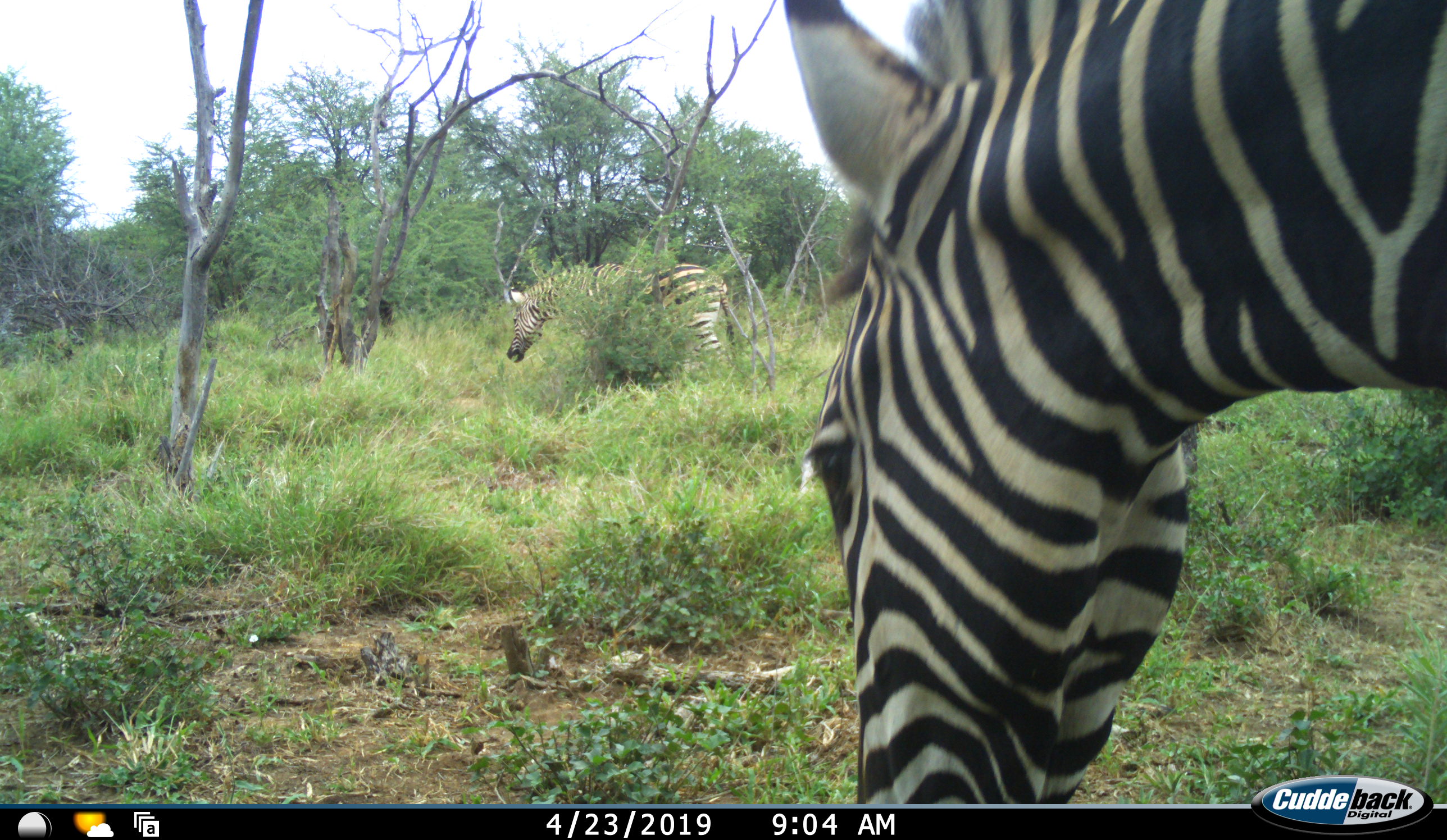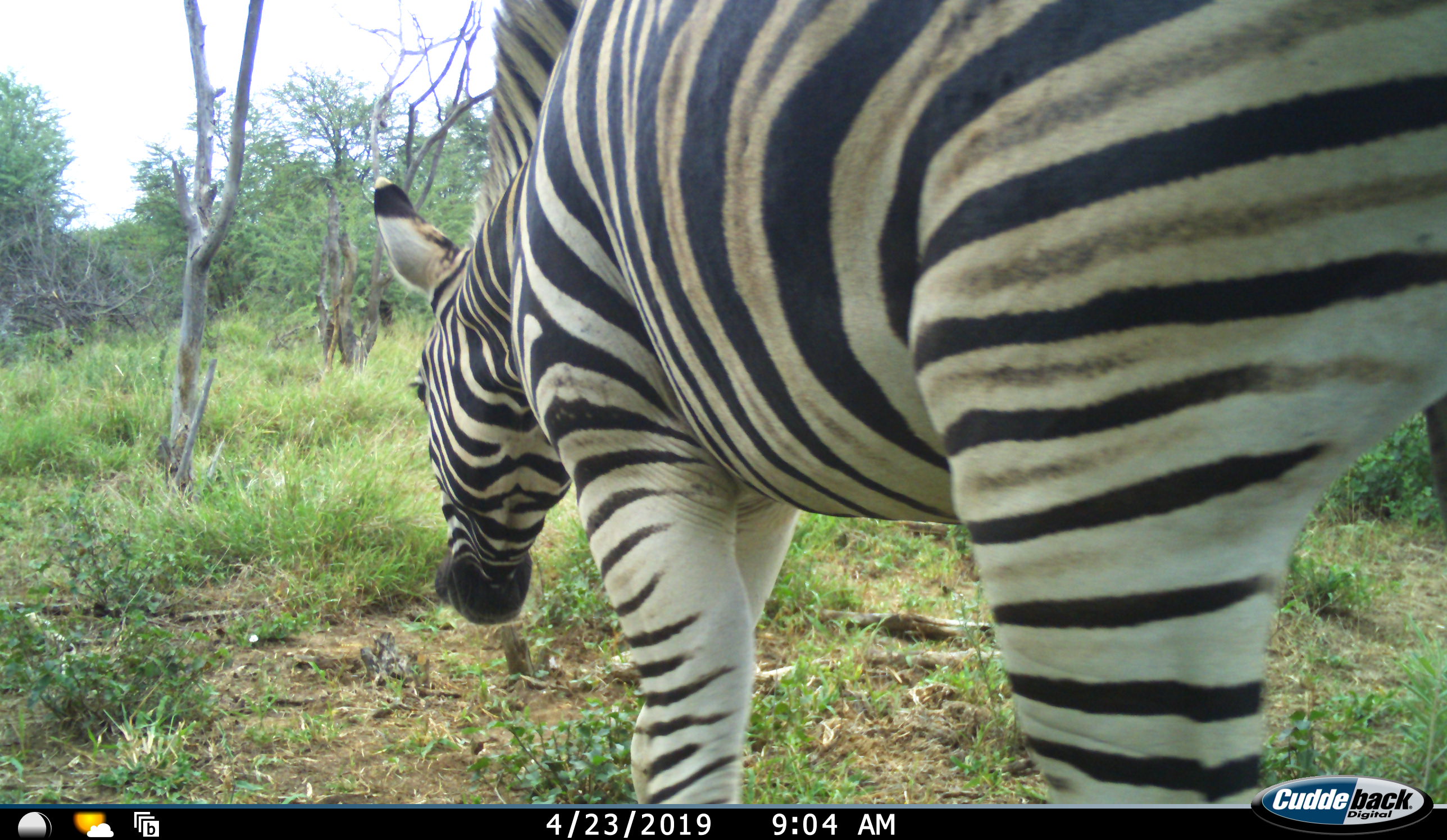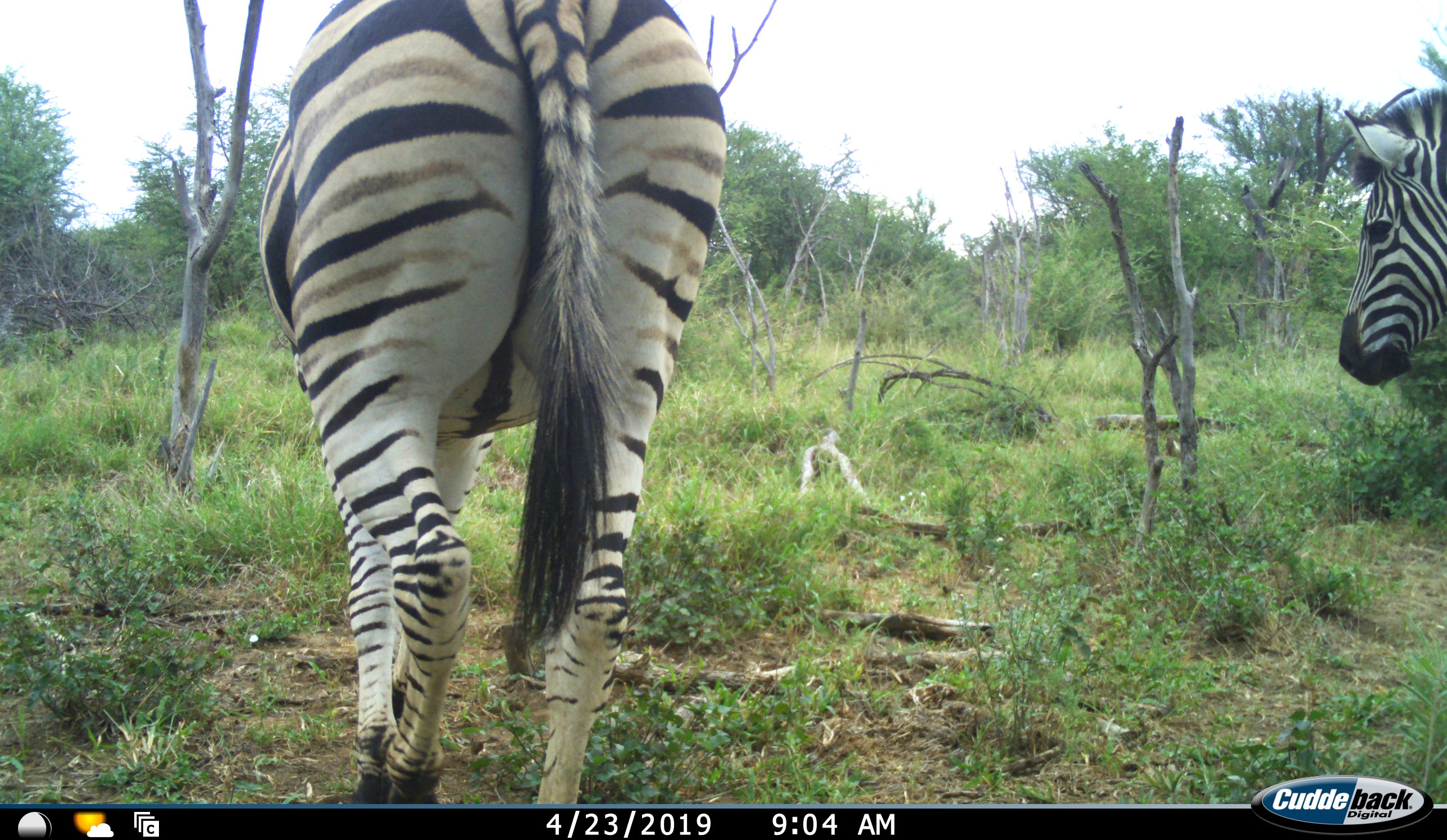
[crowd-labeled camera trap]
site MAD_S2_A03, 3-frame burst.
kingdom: Animalia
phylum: Chordata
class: Mammalia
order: Perissodactyla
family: Equidae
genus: Equus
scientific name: Equus quagga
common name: plains zebra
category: zebraplains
Zebraplains (plains zebra) (Equus quagga), count 3. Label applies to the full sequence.